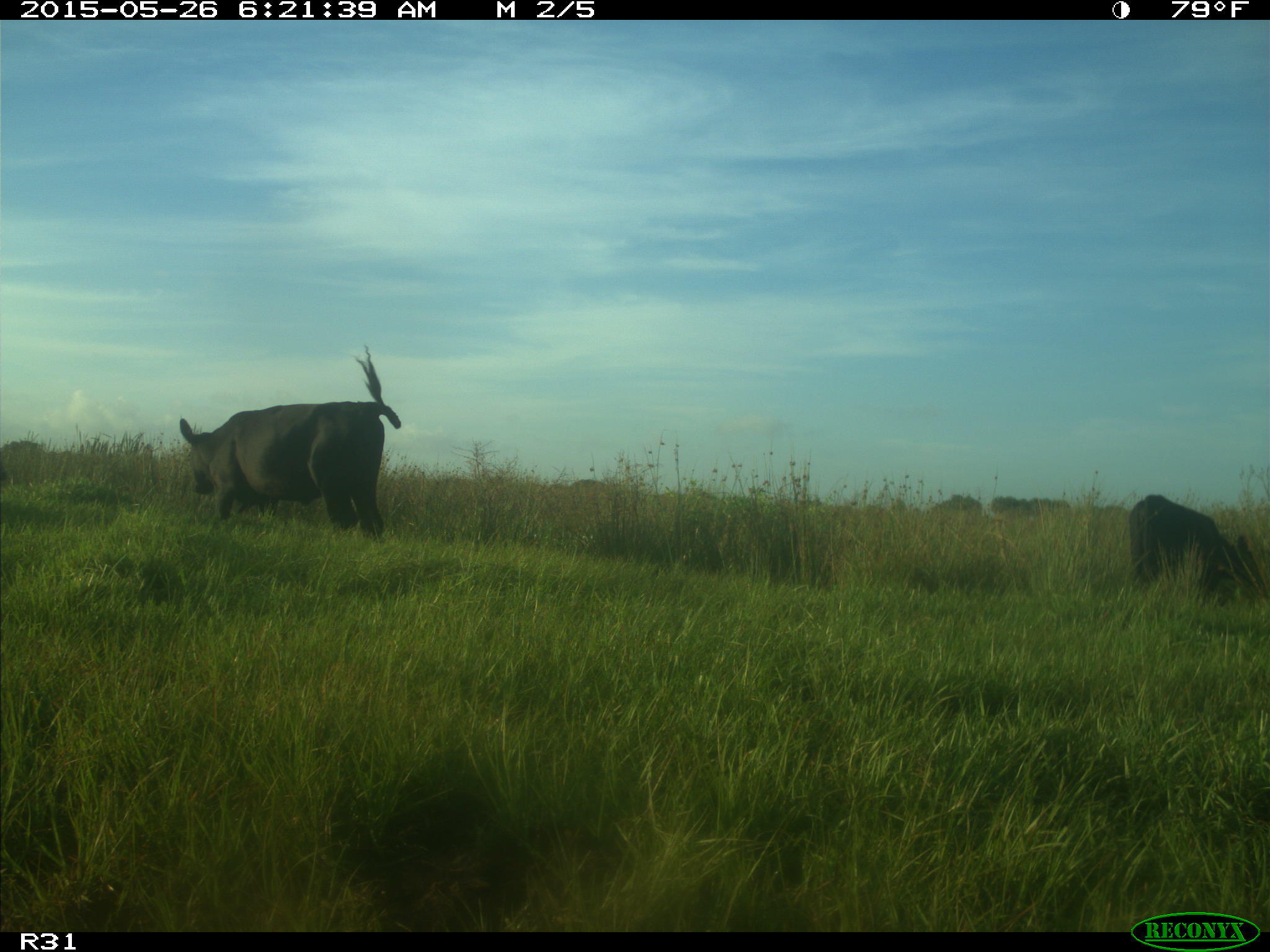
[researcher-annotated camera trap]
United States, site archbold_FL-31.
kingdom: Animalia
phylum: Chordata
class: Mammalia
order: Artiodactyla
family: Bovidae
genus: Bos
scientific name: Bos taurus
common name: domestic cow